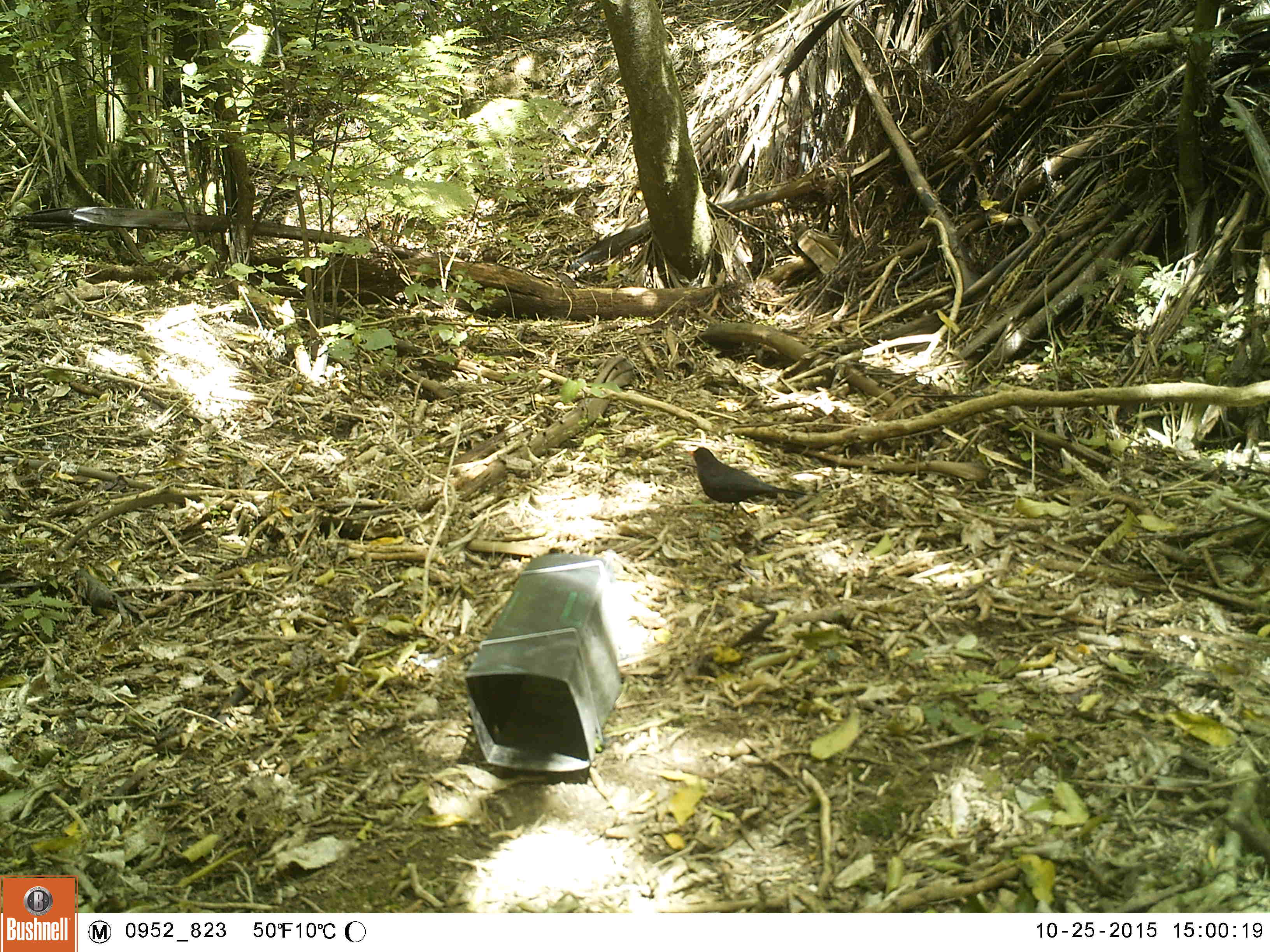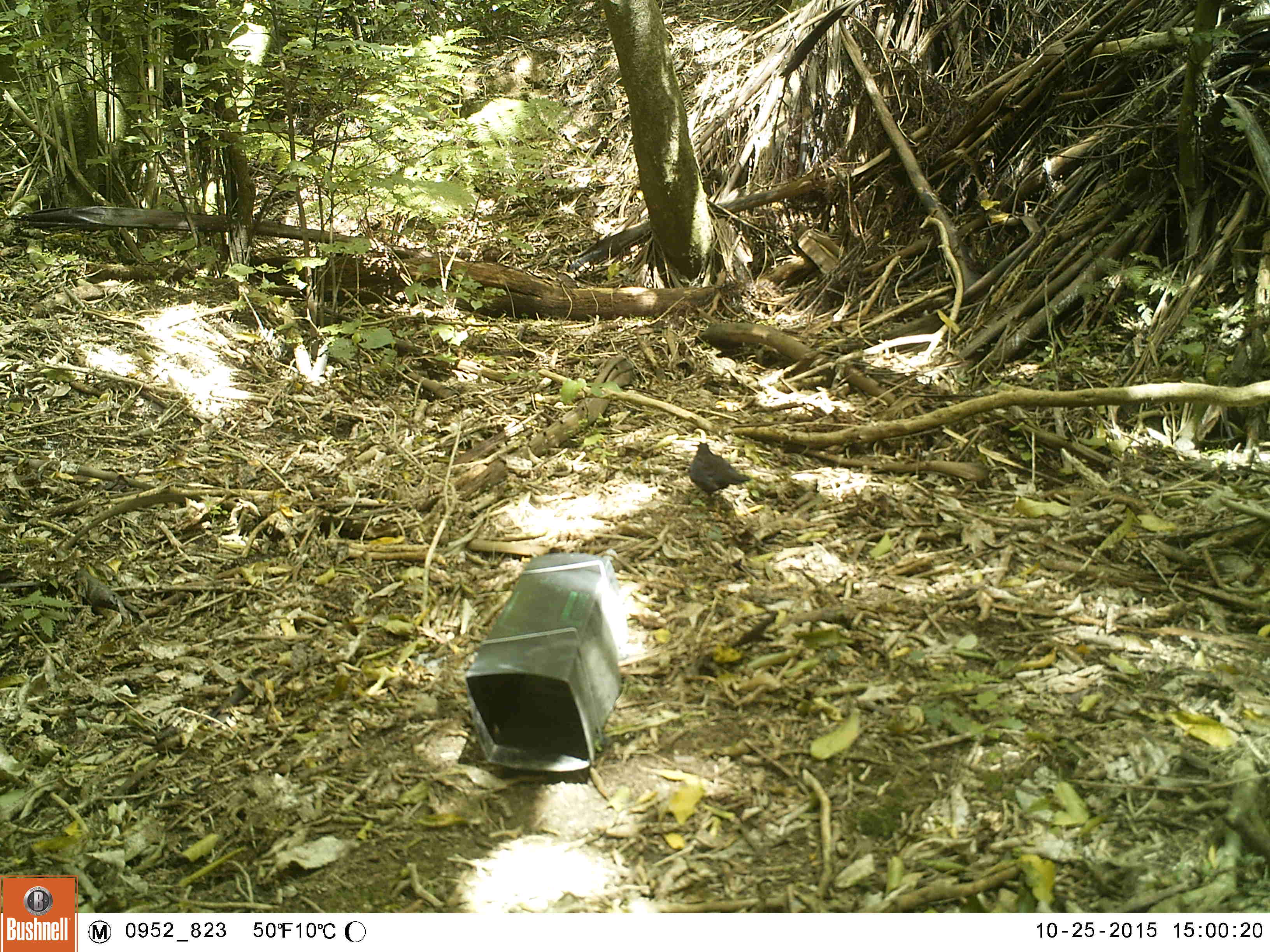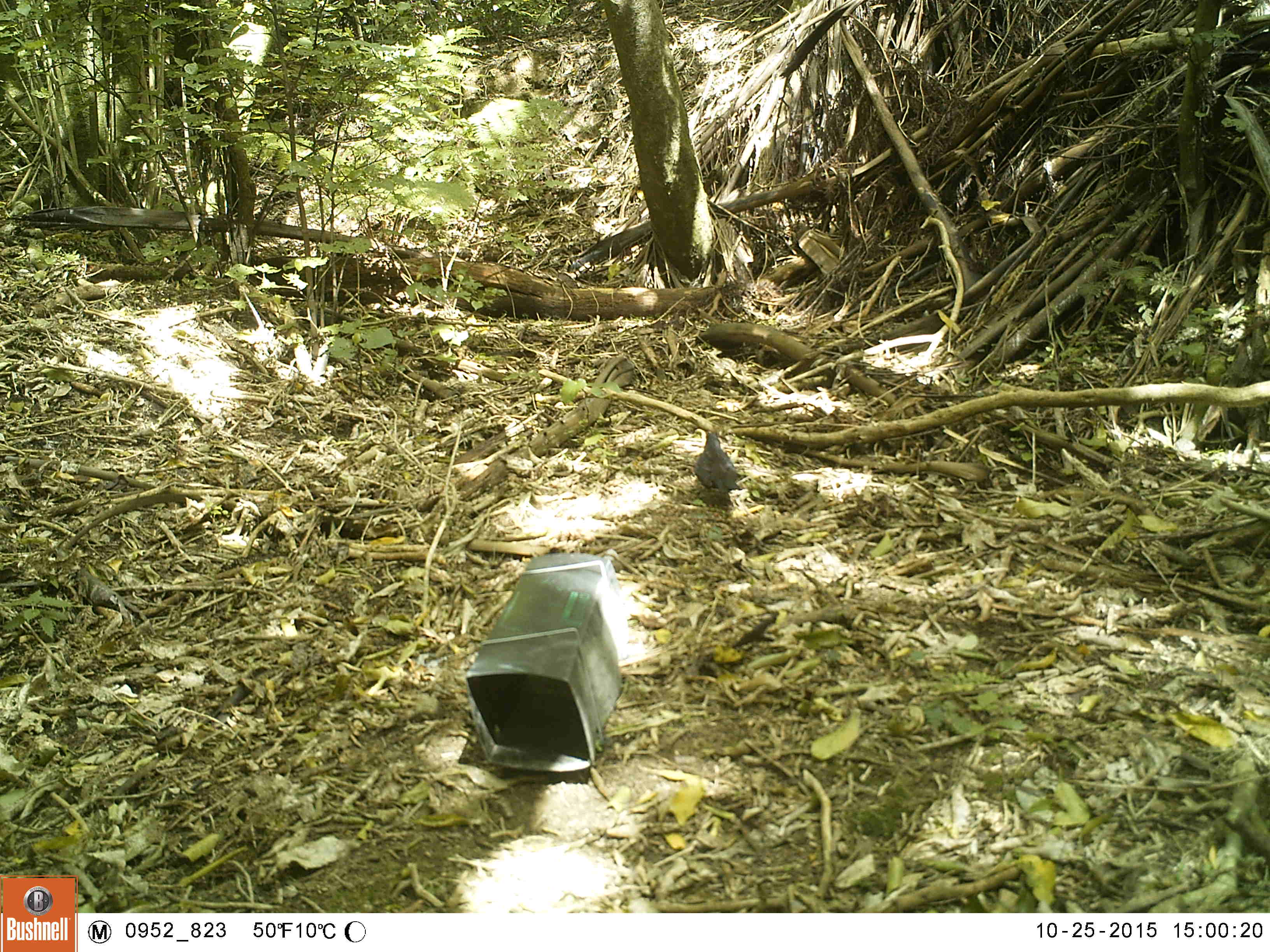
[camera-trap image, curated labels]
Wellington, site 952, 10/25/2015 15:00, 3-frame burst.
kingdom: Animalia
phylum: Chordata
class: Aves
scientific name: Aves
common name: bird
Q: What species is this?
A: Bird (Aves).